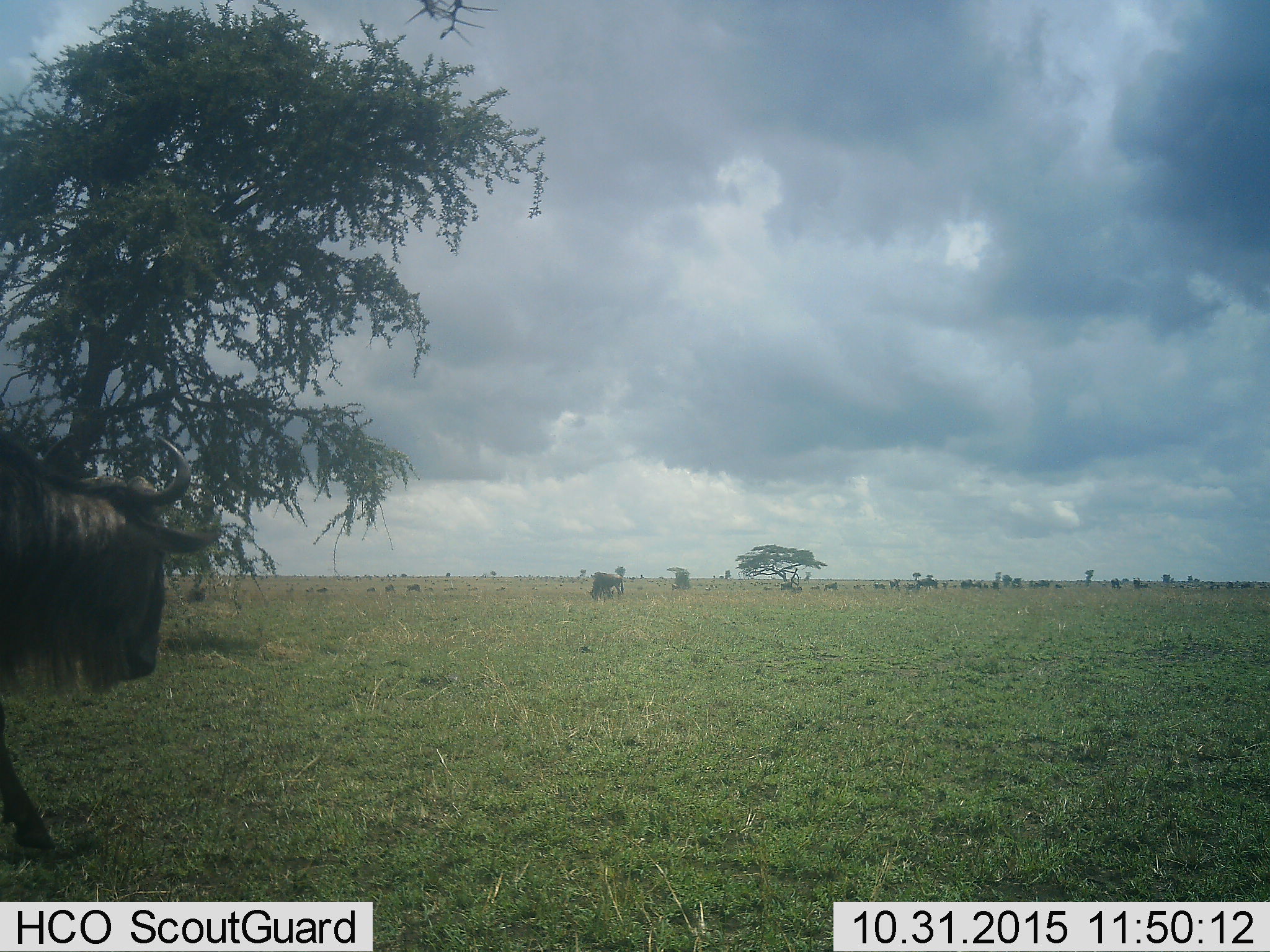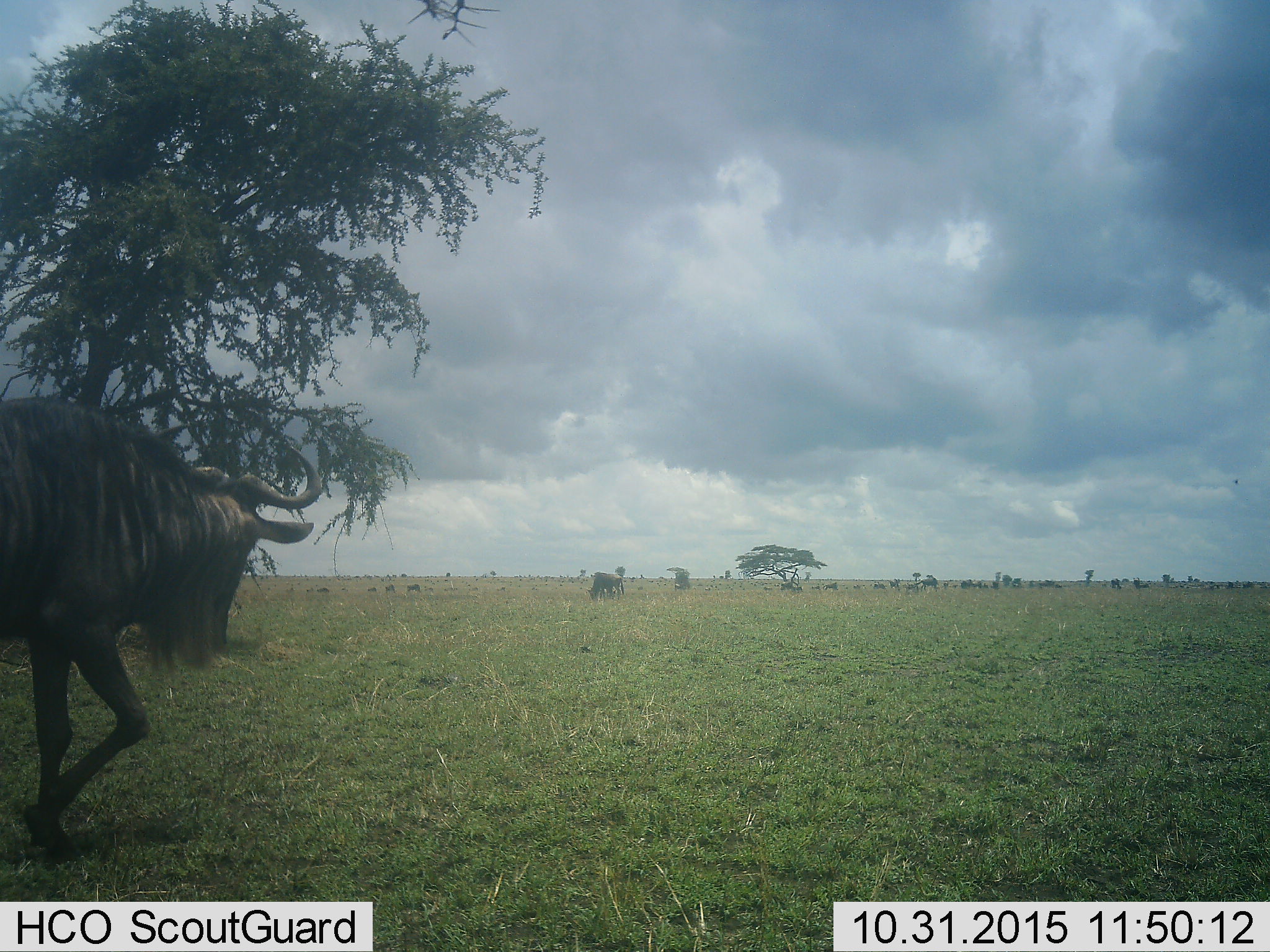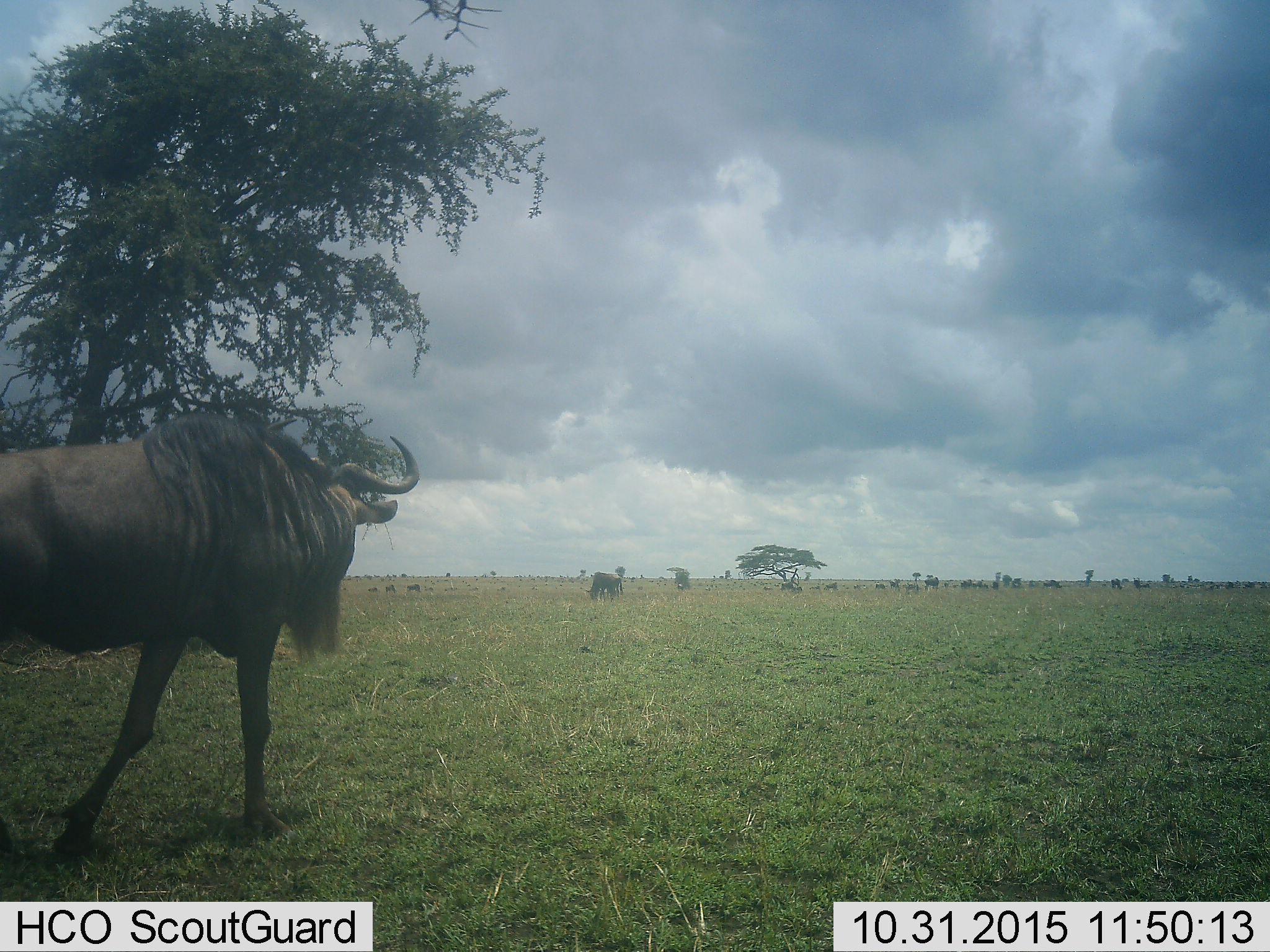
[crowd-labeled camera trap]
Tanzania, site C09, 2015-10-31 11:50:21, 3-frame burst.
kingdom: Animalia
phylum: Chordata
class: Mammalia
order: Artiodactyla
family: Bovidae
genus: Connochaetes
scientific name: Connochaetes taurinus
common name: blue wildebeest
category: wildebeest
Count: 11-50.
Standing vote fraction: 47%.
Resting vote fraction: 16%.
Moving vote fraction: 89%.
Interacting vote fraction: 5%.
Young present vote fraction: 11%.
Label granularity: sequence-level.